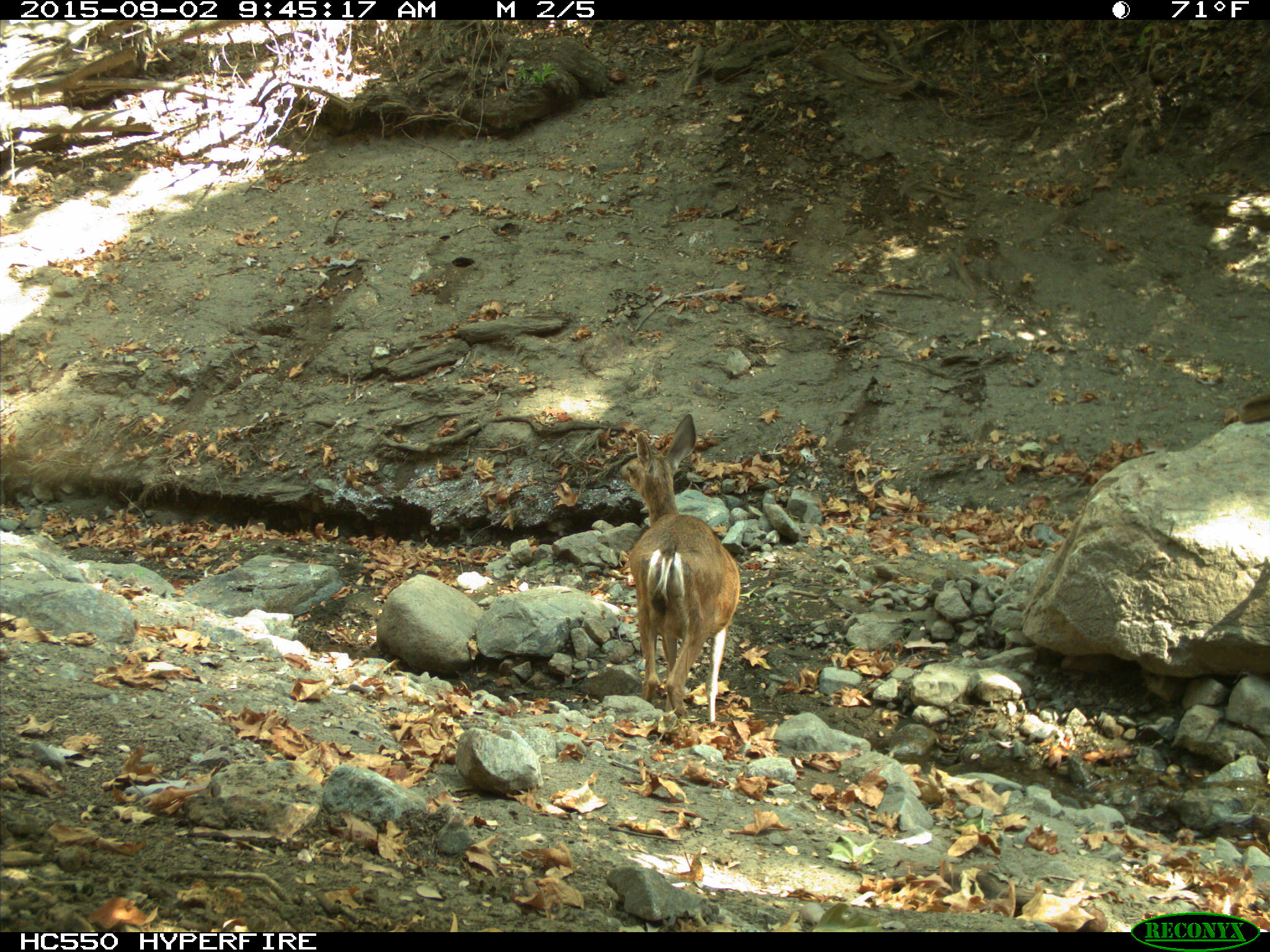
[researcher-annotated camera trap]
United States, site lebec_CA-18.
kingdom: Animalia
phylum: Chordata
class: Mammalia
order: Artiodactyla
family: Cervidae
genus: Odocoileus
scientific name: Odocoileus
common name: deer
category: unidentified deer